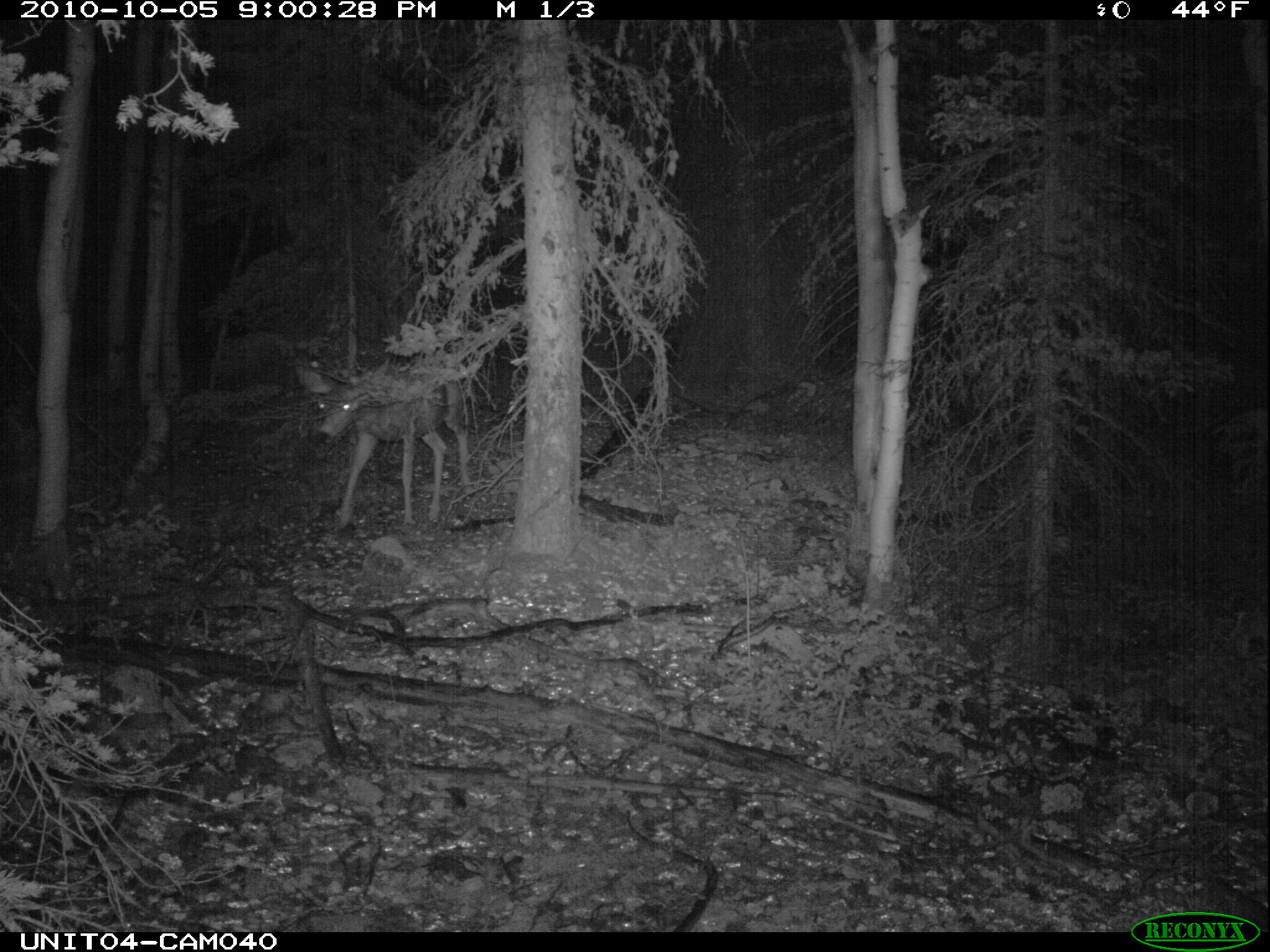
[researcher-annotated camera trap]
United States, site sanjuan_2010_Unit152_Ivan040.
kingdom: Animalia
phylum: Chordata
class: Mammalia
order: Artiodactyla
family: Cervidae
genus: Odocoileus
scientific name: Odocoileus hemionus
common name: mule deer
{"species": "Odocoileus hemionus (mule deer)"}